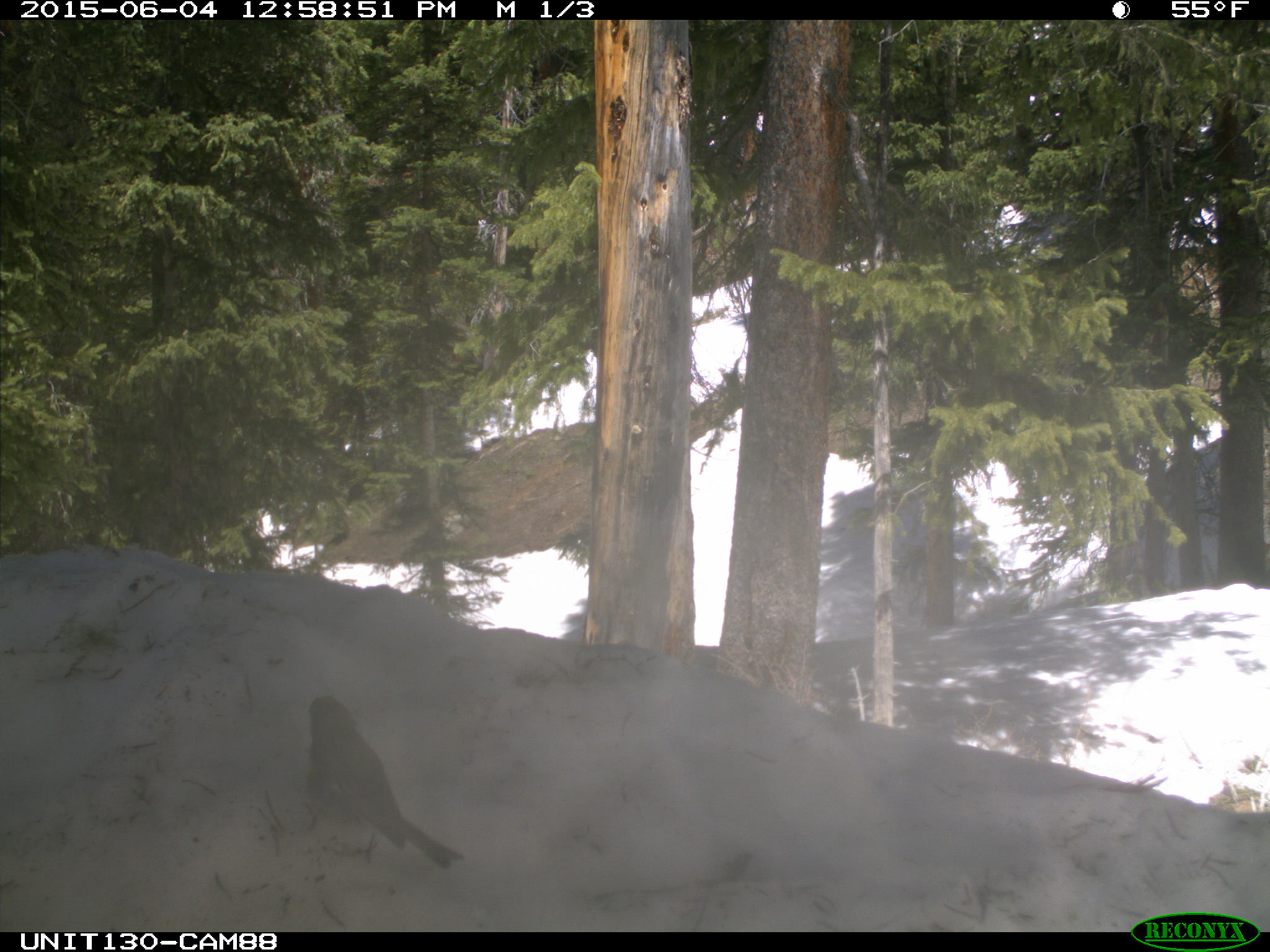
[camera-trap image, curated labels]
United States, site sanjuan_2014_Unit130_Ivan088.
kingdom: Animalia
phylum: Chordata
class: Aves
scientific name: Aves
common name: birds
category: unidentified bird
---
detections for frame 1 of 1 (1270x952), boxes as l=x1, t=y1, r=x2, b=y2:
animal: l=297, t=692, r=468, b=871